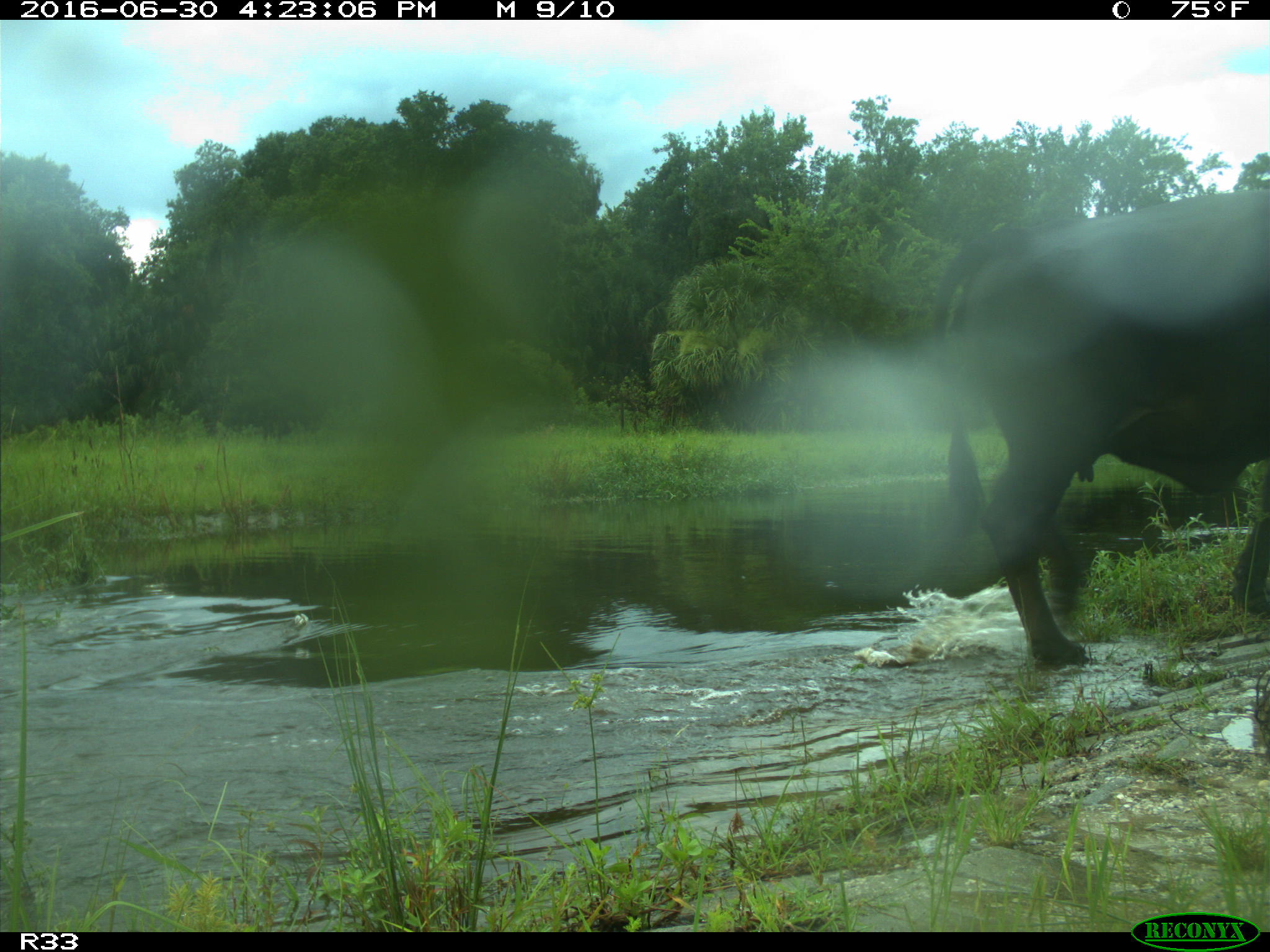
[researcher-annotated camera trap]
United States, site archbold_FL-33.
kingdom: Animalia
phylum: Chordata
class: Mammalia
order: Artiodactyla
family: Bovidae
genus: Bos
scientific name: Bos taurus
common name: domestic cow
Bos taurus (domestic cow).